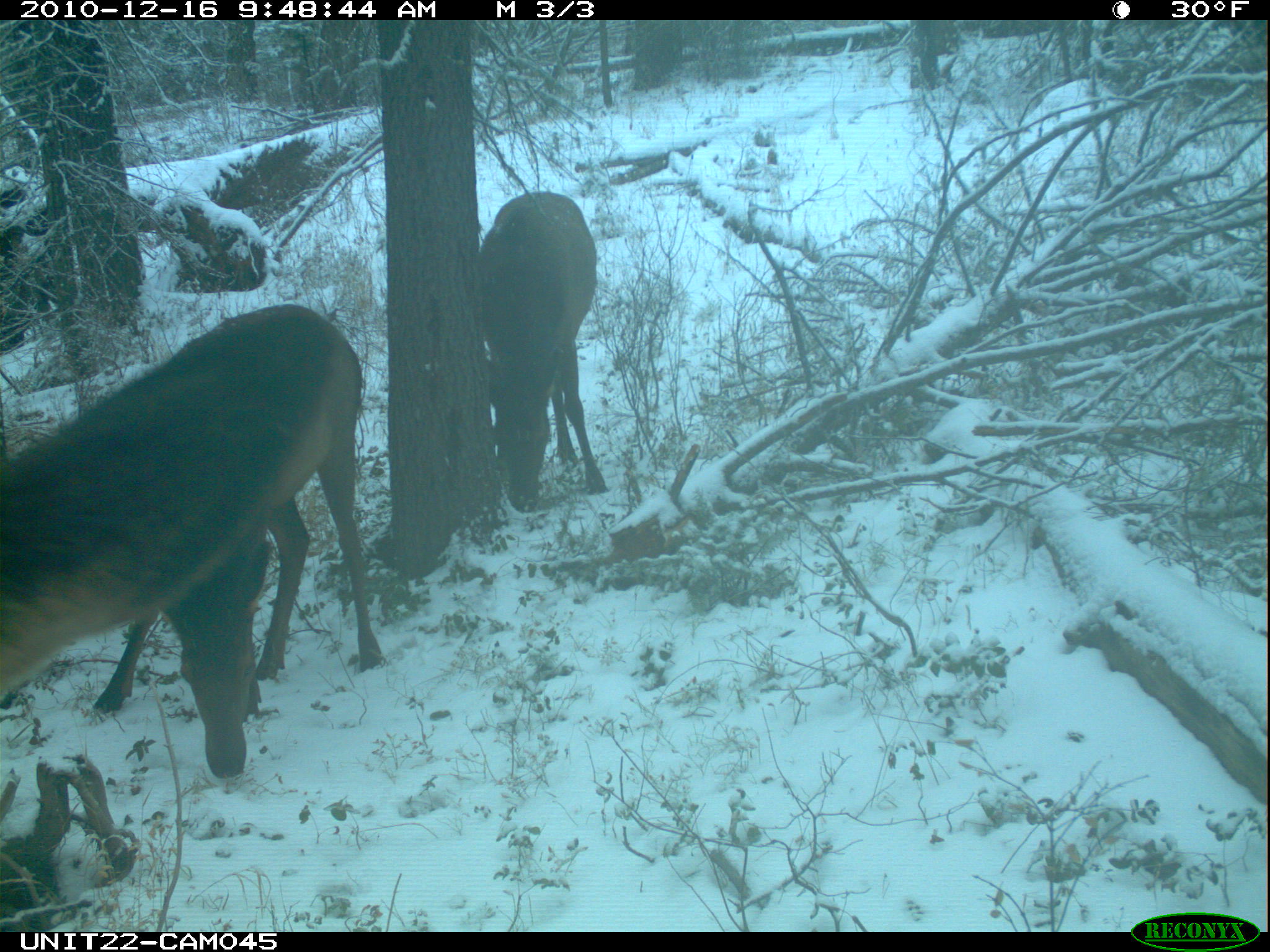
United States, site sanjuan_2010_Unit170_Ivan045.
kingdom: Animalia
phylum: Chordata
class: Mammalia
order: Artiodactyla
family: Cervidae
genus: Cervus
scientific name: Cervus elaphus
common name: red deer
Cervus elaphus (red deer).